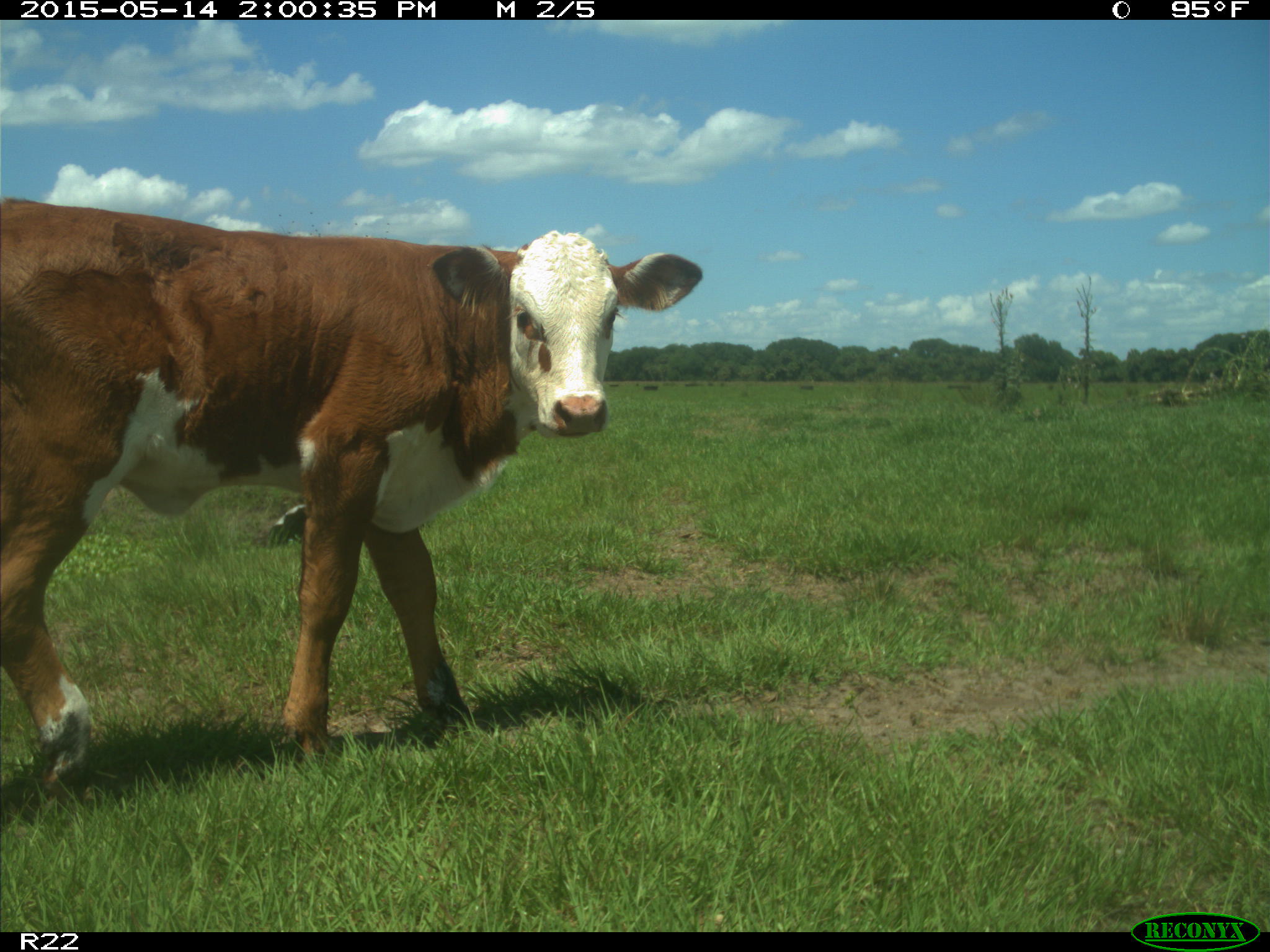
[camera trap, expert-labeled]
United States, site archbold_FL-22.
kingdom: Animalia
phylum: Chordata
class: Mammalia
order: Artiodactyla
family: Bovidae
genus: Bos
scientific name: Bos taurus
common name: domestic cow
Bos taurus (domestic cow).